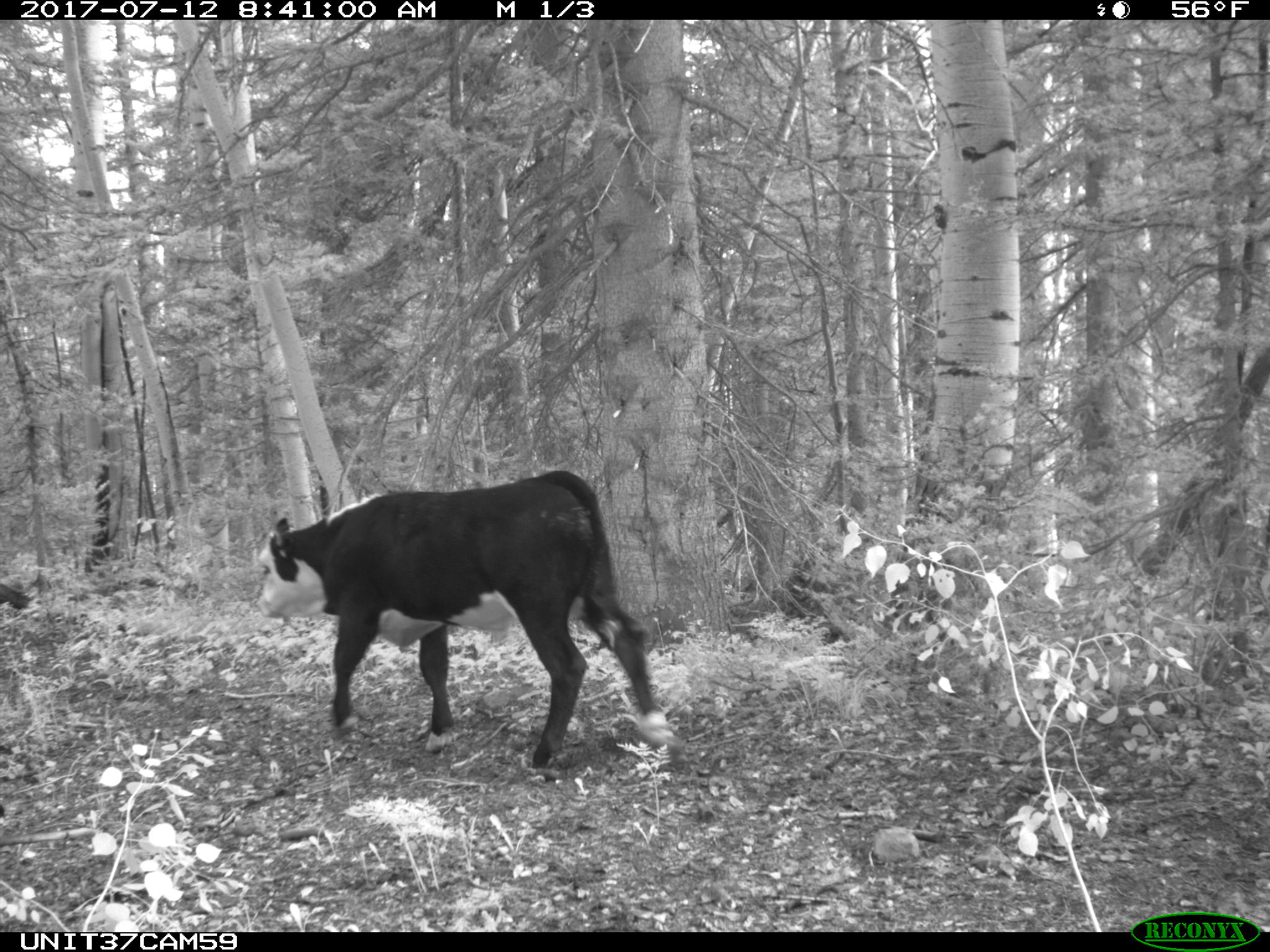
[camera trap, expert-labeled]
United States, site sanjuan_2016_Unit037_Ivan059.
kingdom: Animalia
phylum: Chordata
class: Mammalia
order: Artiodactyla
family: Bovidae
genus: Bos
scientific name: Bos taurus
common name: domestic cow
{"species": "Bos taurus (domestic cow)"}